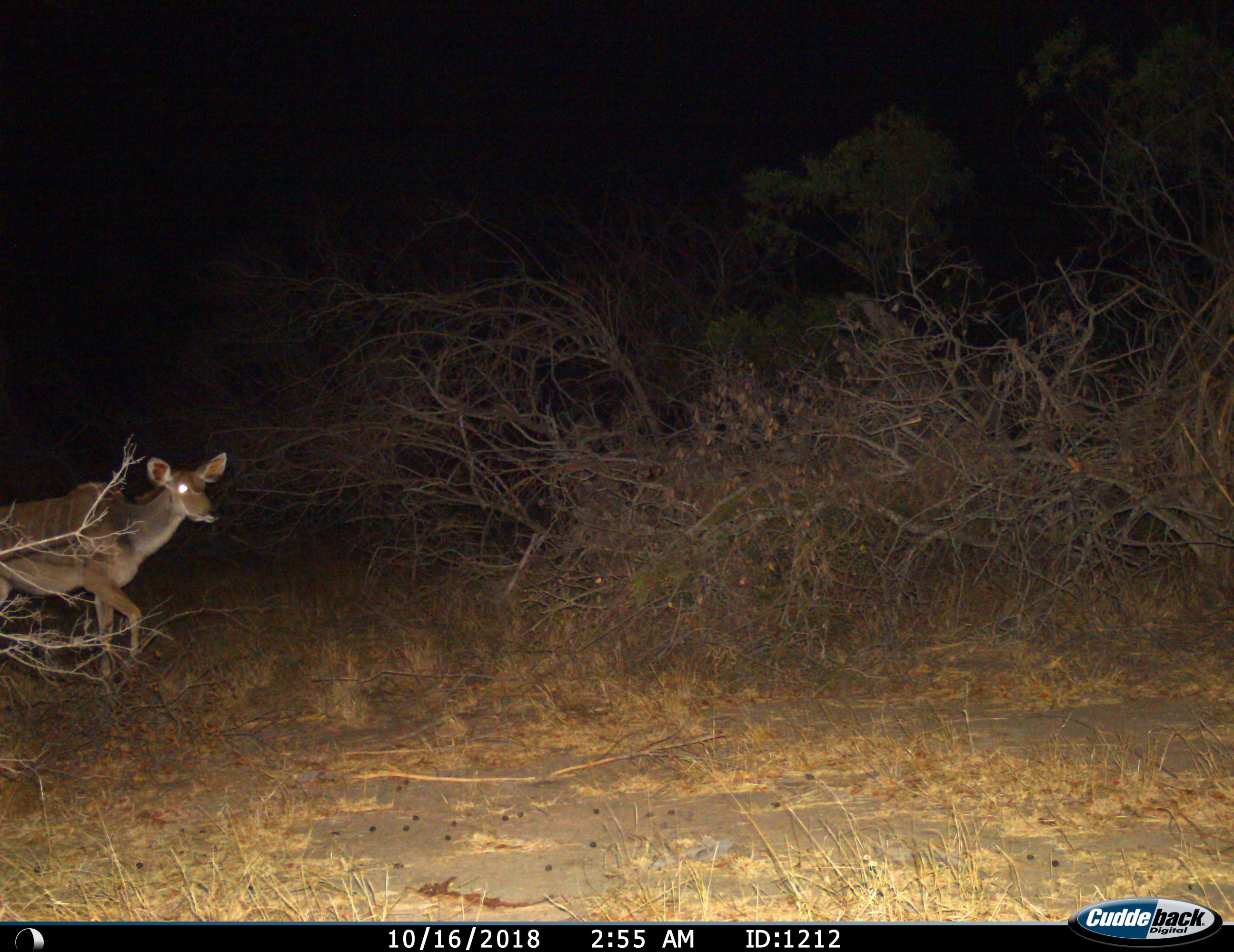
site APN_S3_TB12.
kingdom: Animalia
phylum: Chordata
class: Mammalia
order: Artiodactyla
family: Bovidae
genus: Tragelaphus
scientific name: Tragelaphus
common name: kudu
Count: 1.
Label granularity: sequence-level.